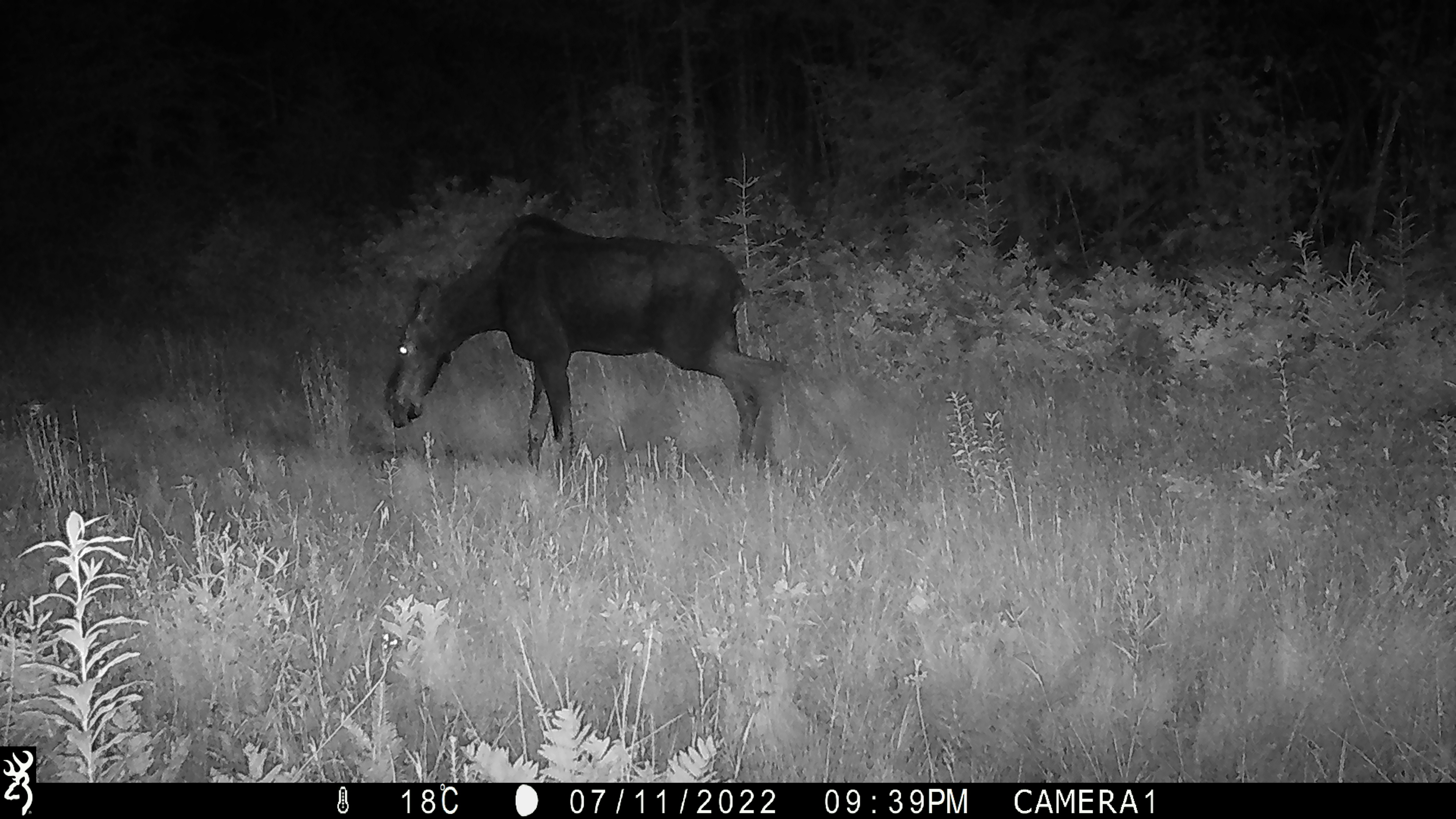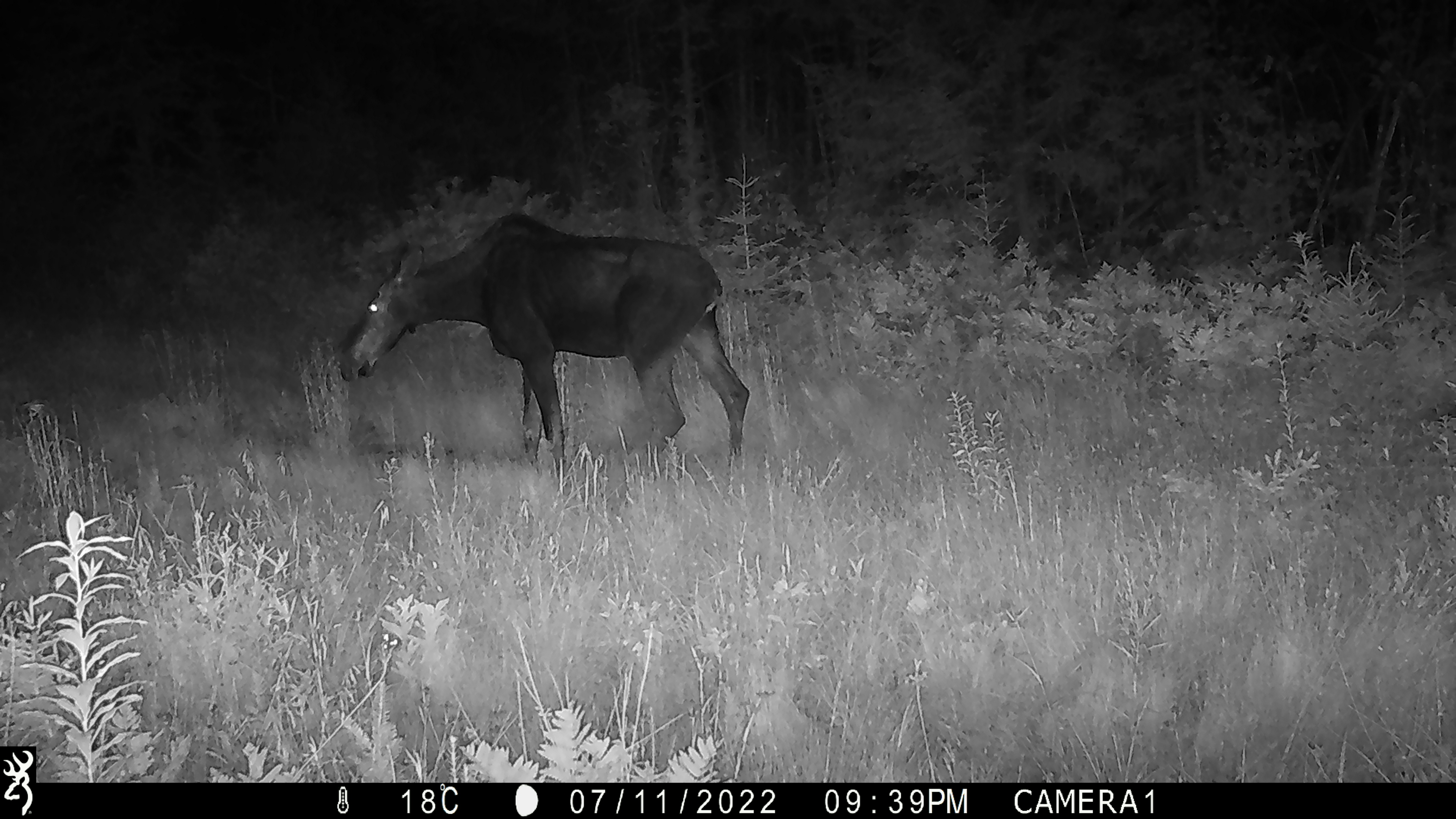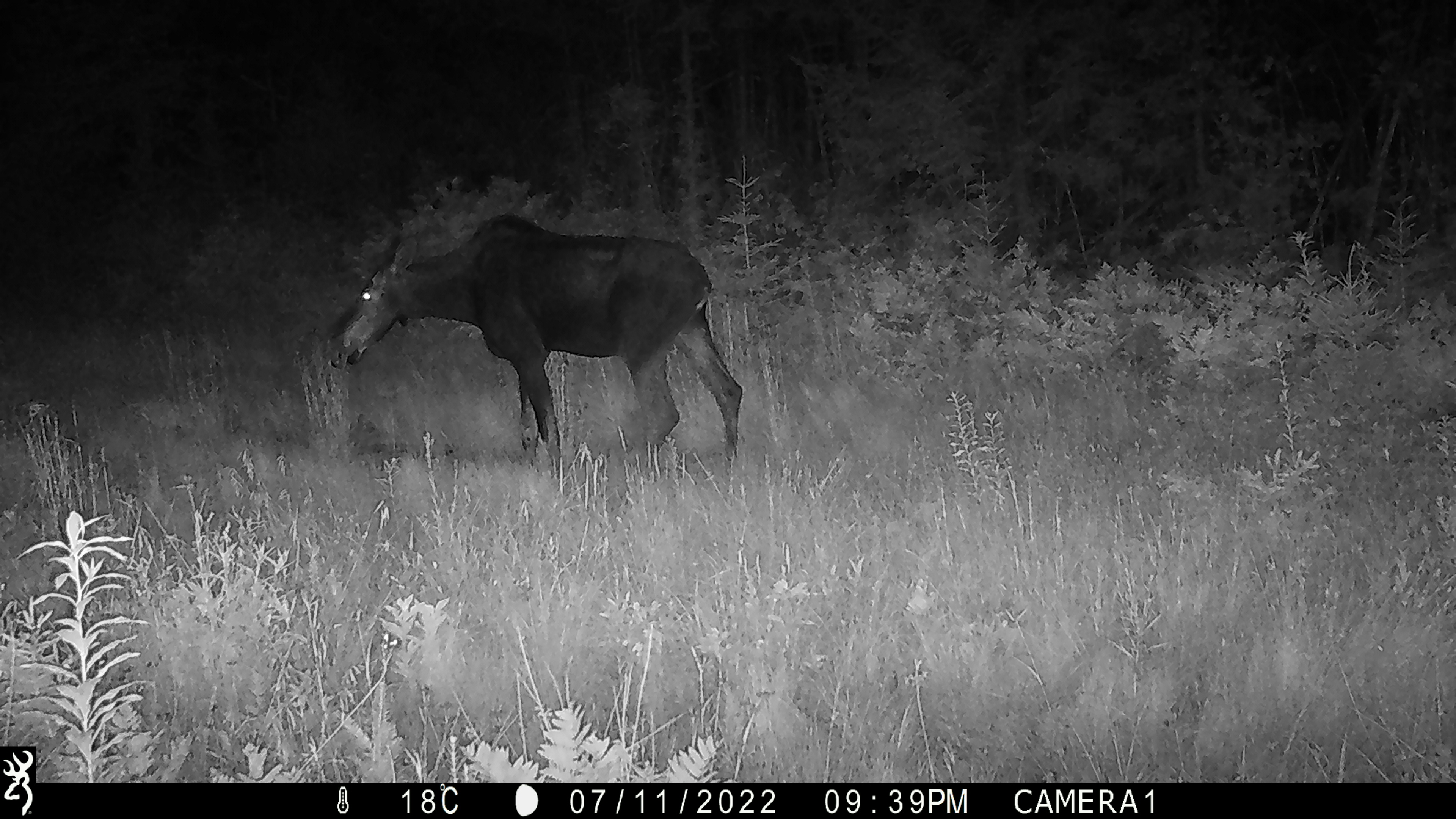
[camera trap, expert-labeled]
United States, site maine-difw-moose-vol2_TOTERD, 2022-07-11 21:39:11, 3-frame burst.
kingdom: Animalia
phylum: Chordata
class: Mammalia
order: Artiodactyla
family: Cervidae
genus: Alces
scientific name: Alces alces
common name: moose